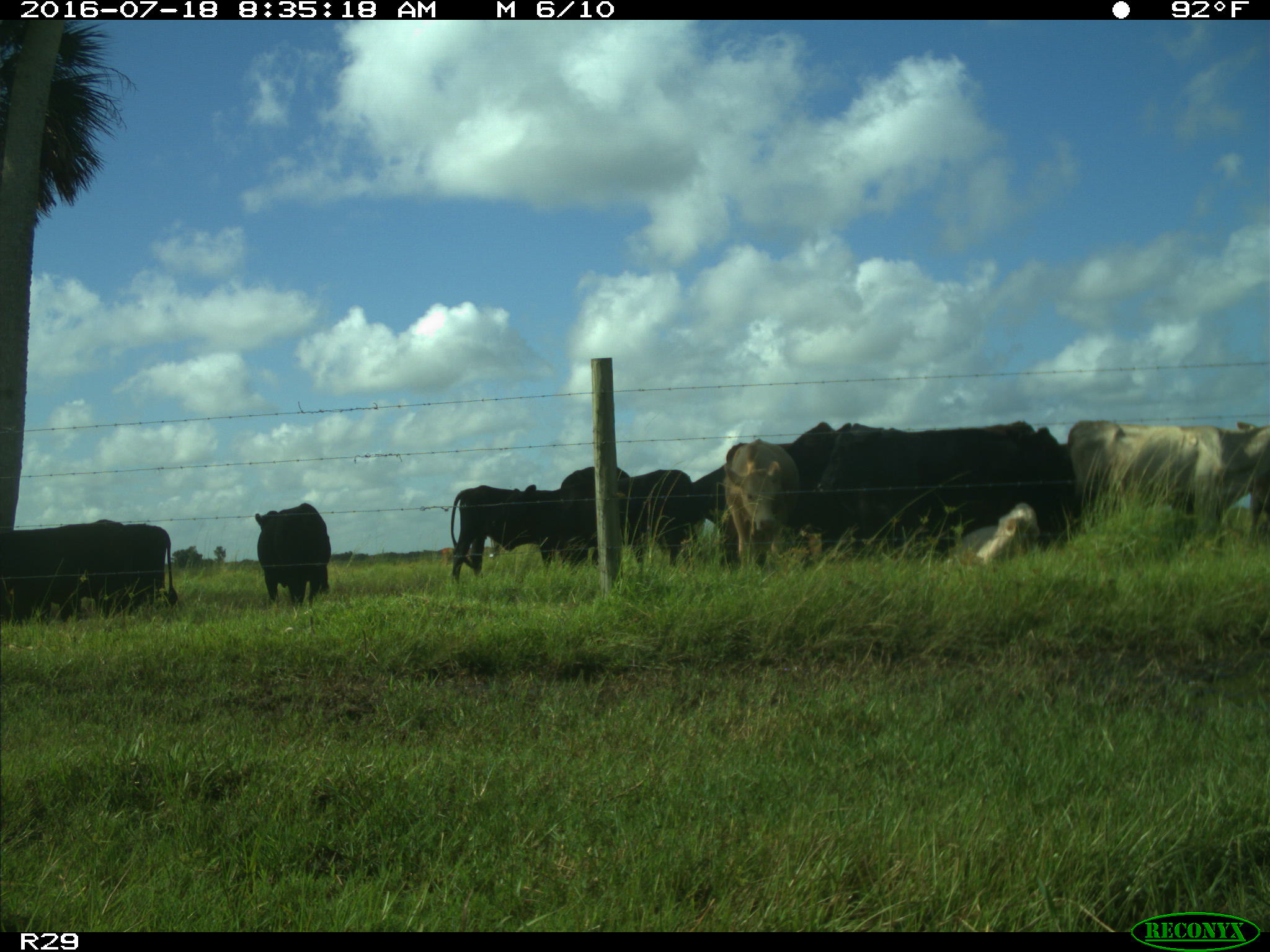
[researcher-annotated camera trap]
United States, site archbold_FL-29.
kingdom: Animalia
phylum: Chordata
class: Mammalia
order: Artiodactyla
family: Bovidae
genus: Bos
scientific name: Bos taurus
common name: domestic cow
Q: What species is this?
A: Bos taurus (domestic cow).